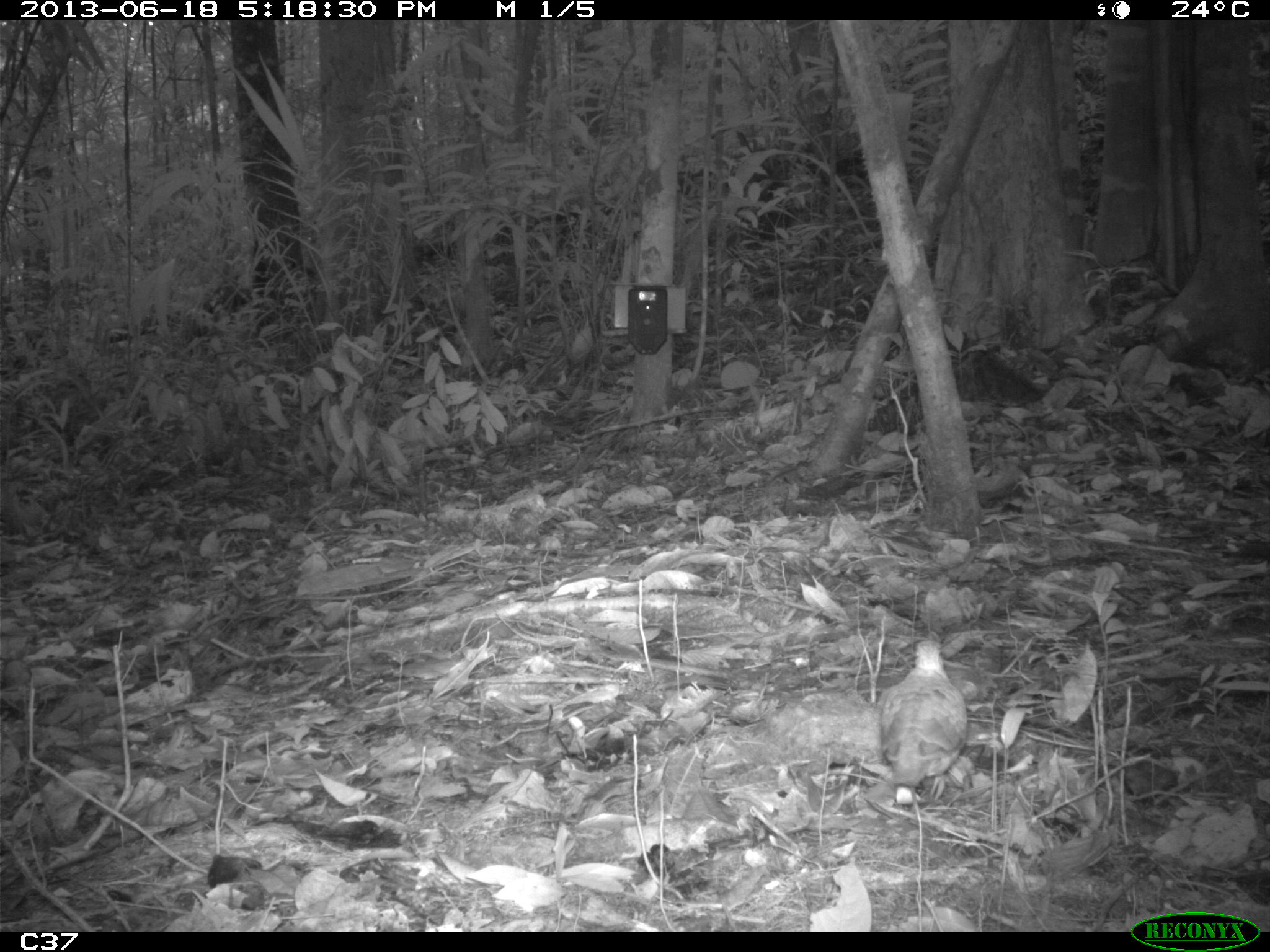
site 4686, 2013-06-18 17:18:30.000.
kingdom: Animalia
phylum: Chordata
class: Aves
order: Columbiformes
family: Columbidae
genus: Leptotila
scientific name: Leptotila rufaxilla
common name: gray-fronted dove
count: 1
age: adult